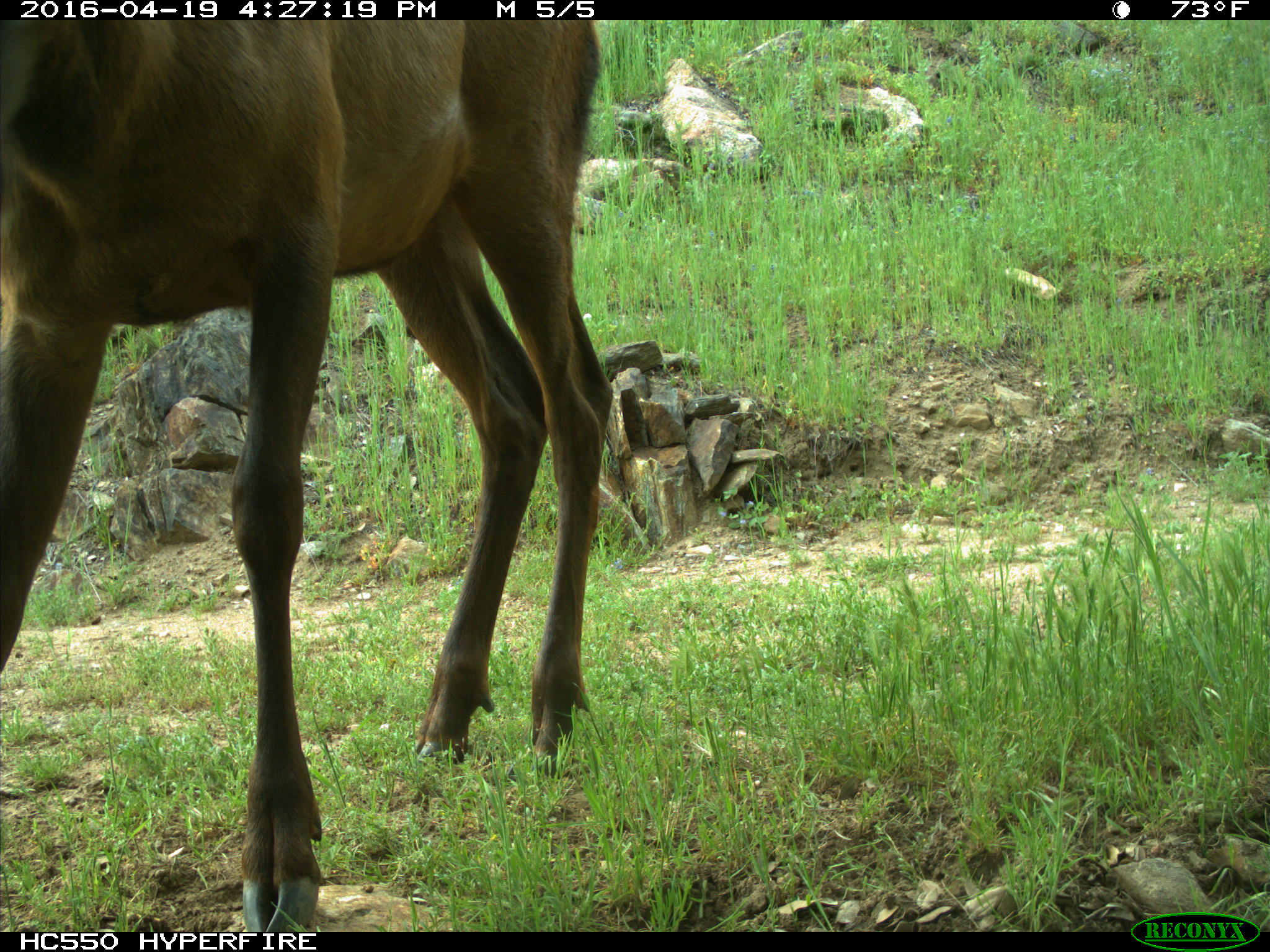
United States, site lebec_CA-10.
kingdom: Animalia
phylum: Chordata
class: Mammalia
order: Artiodactyla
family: Cervidae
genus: Cervus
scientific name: Cervus canadensis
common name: elk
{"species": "Cervus canadensis (elk)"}